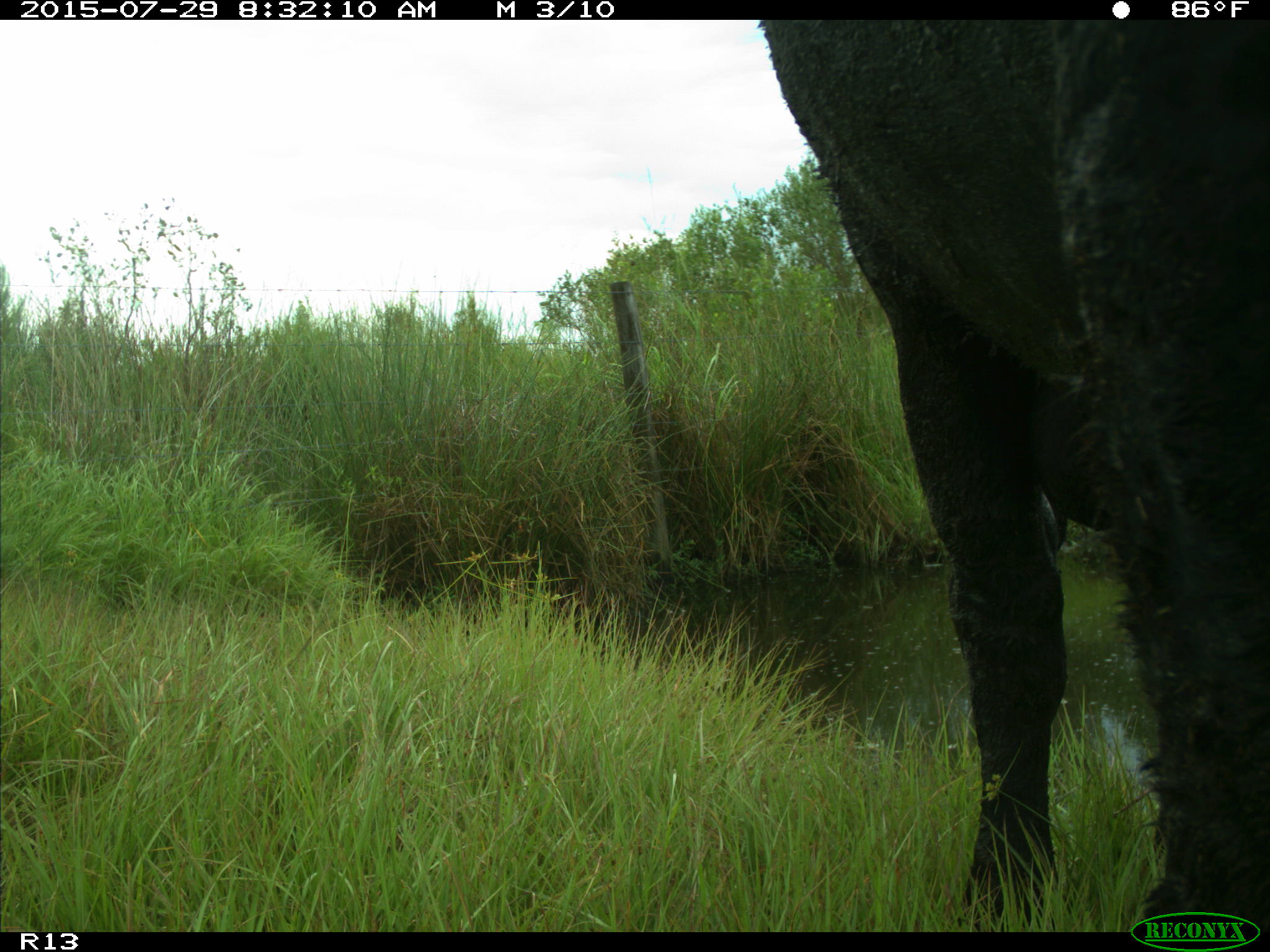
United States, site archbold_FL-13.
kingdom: Animalia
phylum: Chordata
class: Mammalia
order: Artiodactyla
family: Bovidae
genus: Bos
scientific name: Bos taurus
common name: domestic cow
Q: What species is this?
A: Bos taurus (domestic cow).